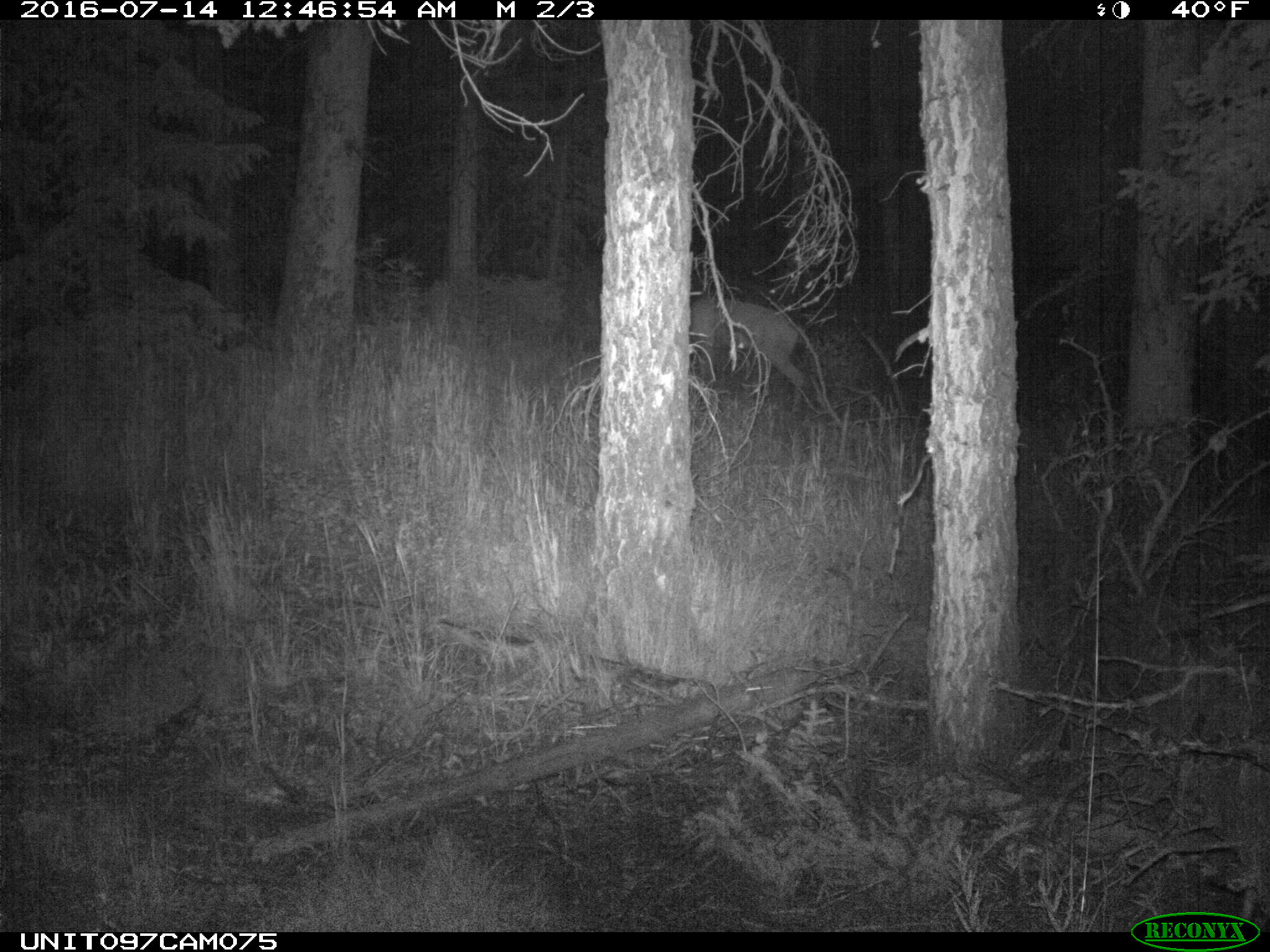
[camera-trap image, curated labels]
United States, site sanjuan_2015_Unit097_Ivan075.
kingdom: Animalia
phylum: Chordata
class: Mammalia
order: Artiodactyla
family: Cervidae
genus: Odocoileus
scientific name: Odocoileus hemionus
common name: mule deer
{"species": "Odocoileus hemionus (mule deer)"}